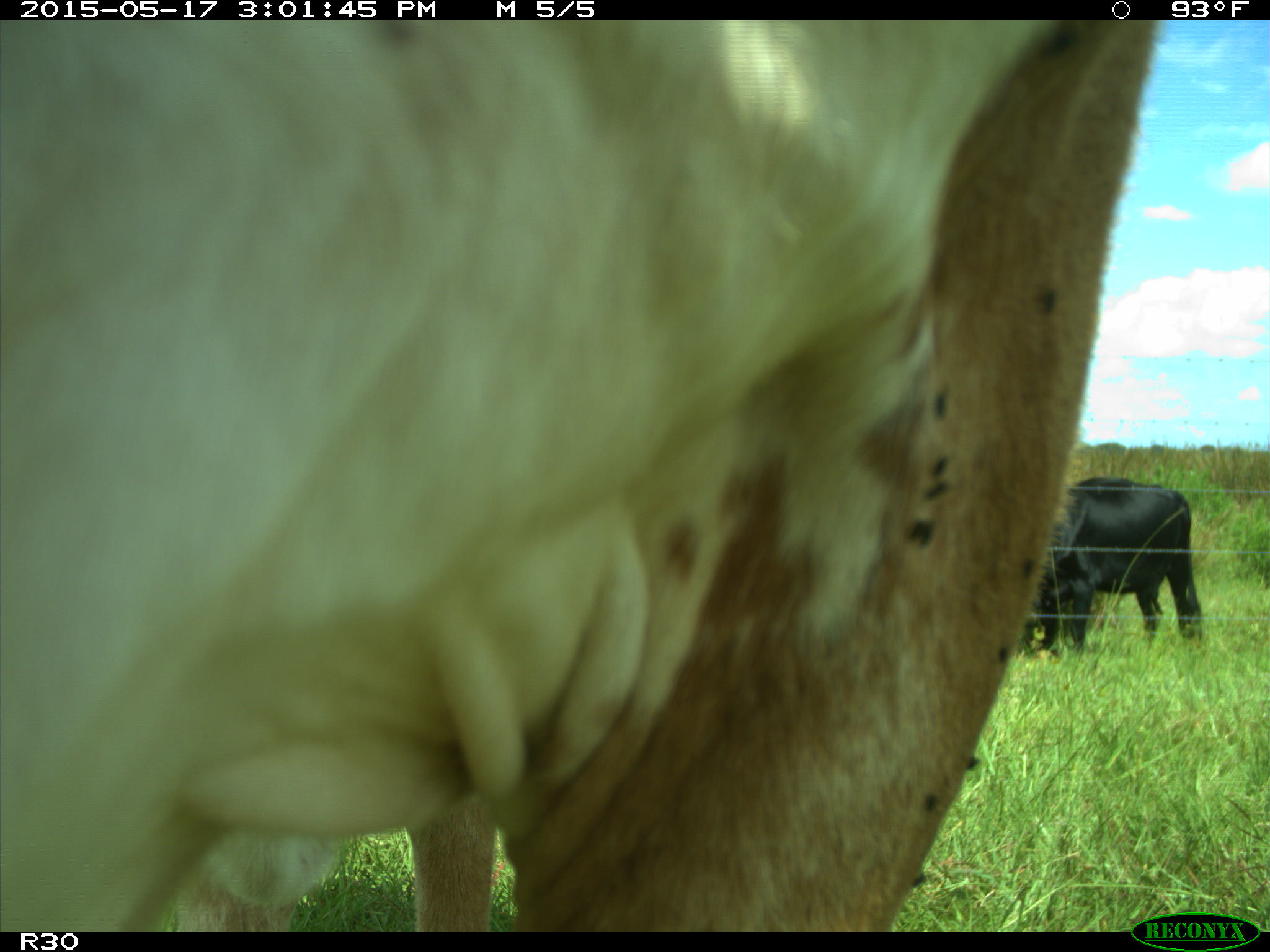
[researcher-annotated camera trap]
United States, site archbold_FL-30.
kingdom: Animalia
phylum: Chordata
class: Mammalia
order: Artiodactyla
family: Bovidae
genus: Bos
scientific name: Bos taurus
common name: domestic cow